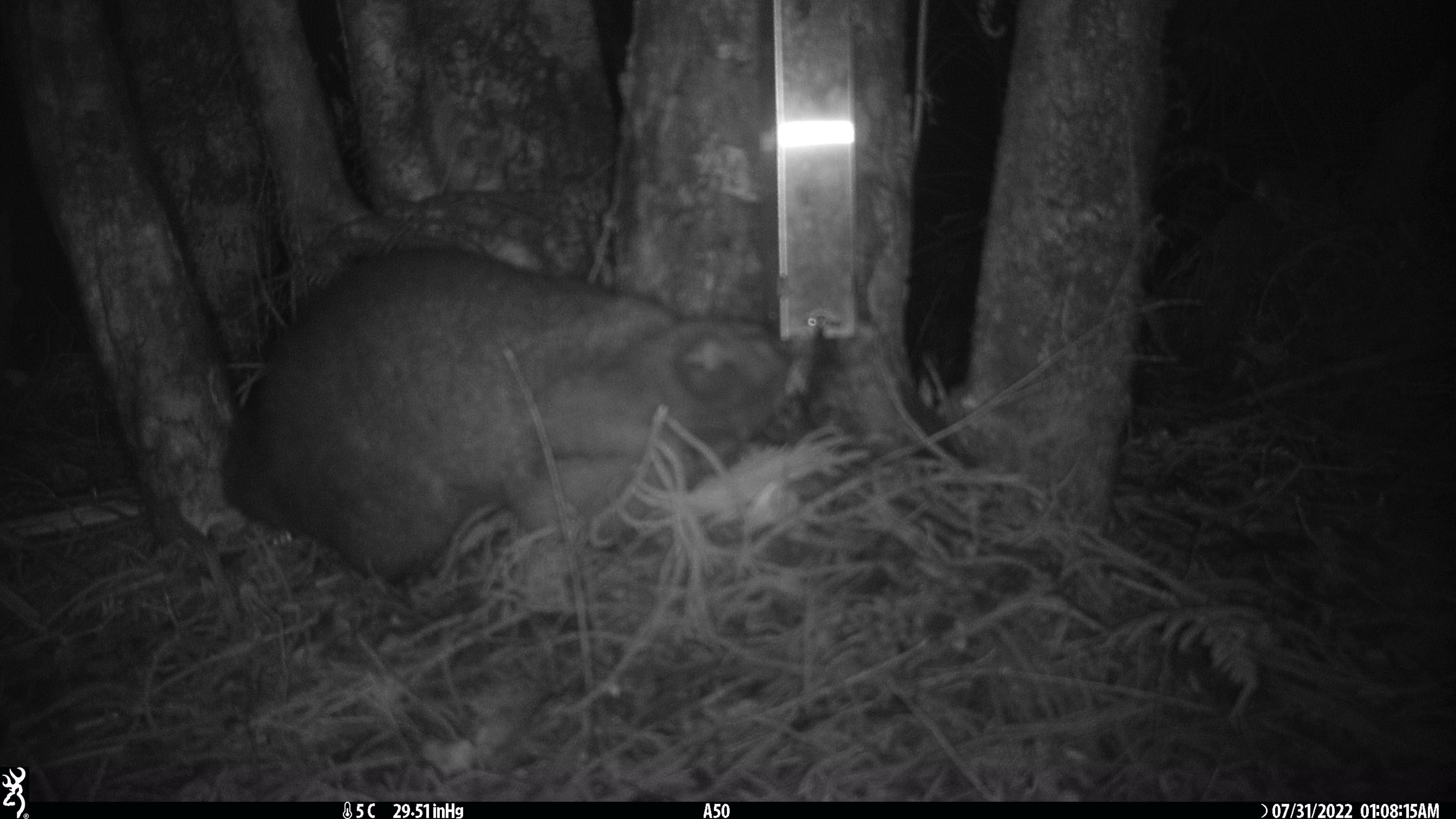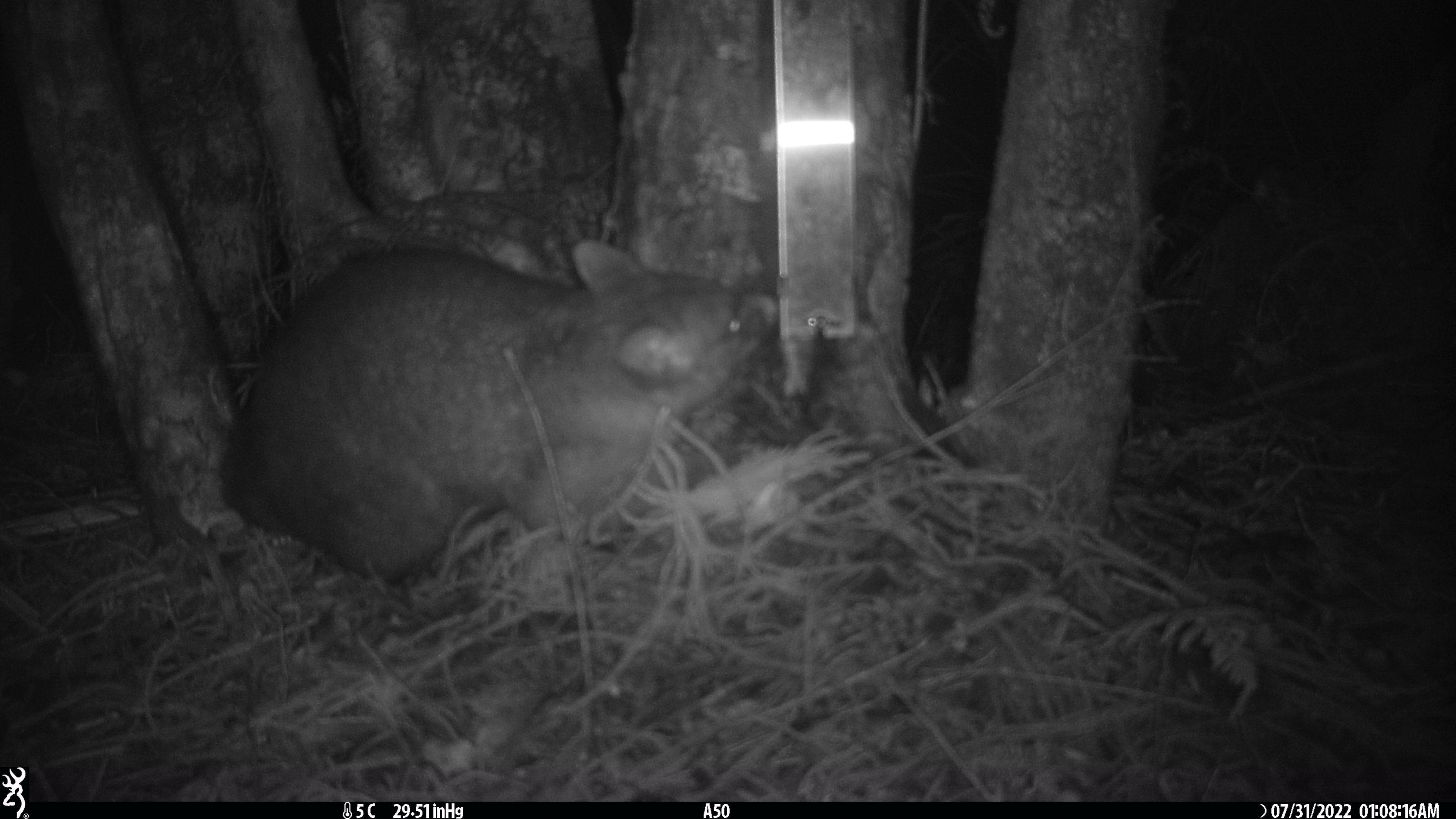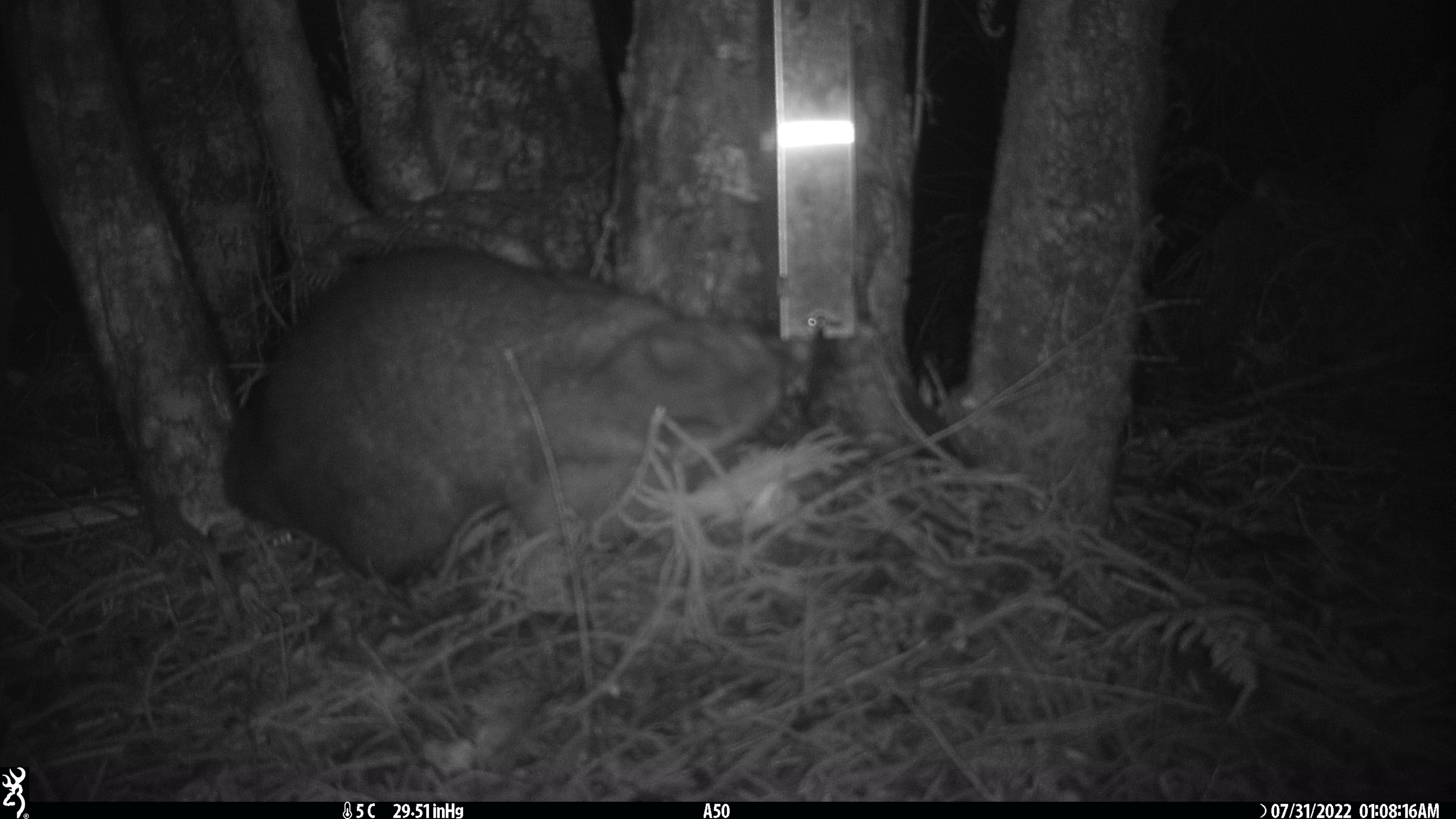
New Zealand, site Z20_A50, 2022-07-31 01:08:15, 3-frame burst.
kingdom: Animalia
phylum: Chordata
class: Mammalia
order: Diprotodontia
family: Phalangeridae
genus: Trichosurus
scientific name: Trichosurus vulpecula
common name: common brushtail possum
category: possum